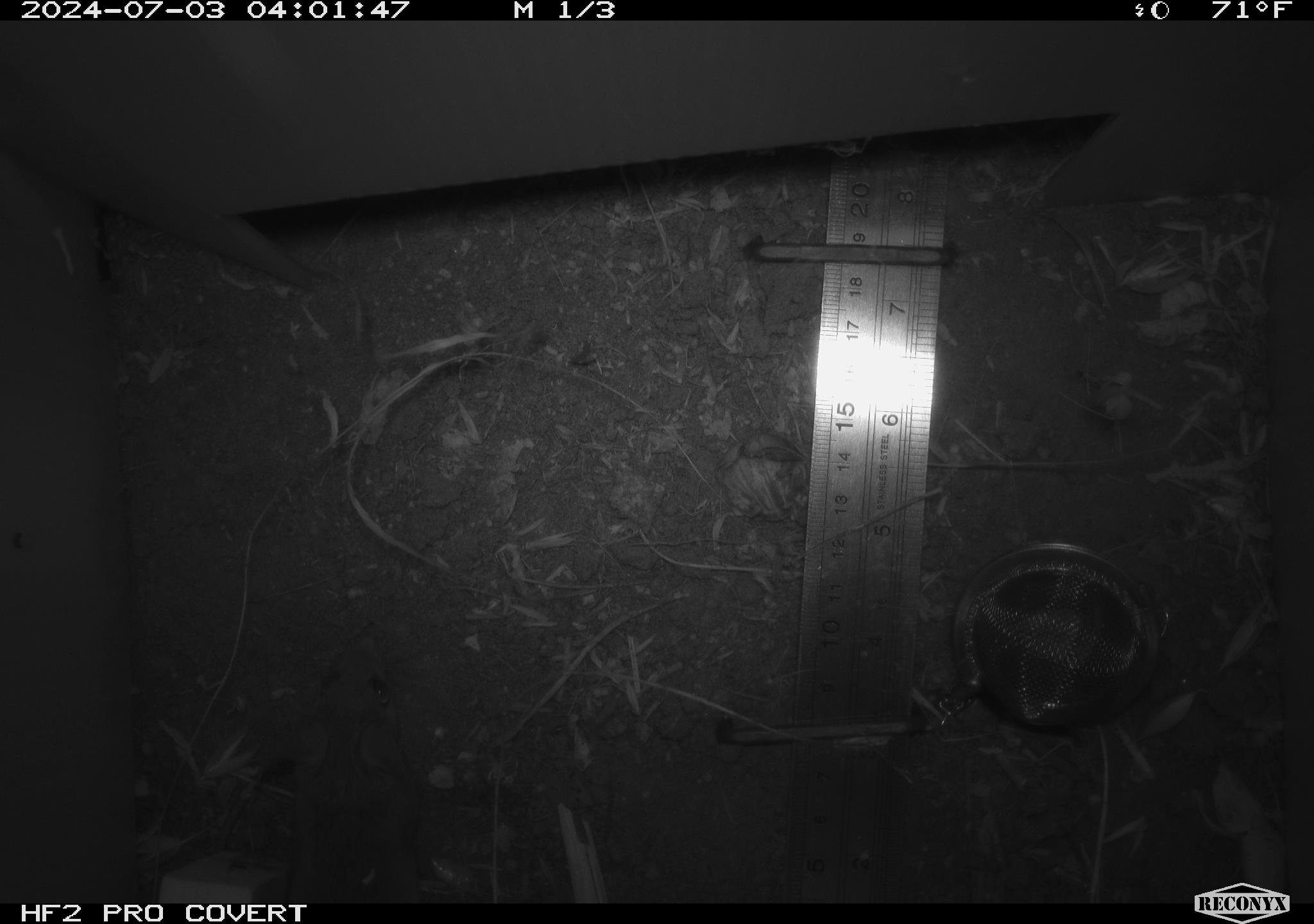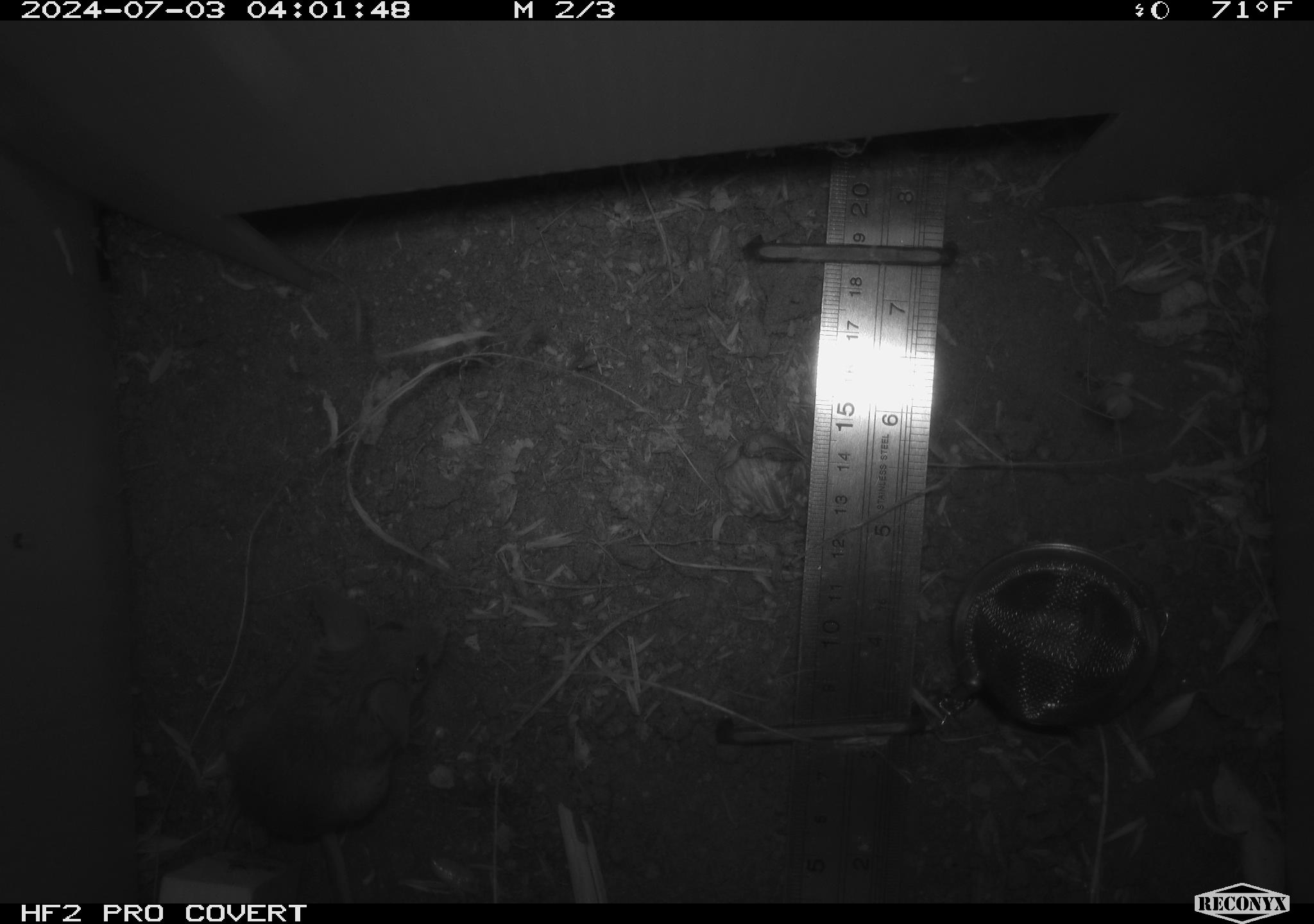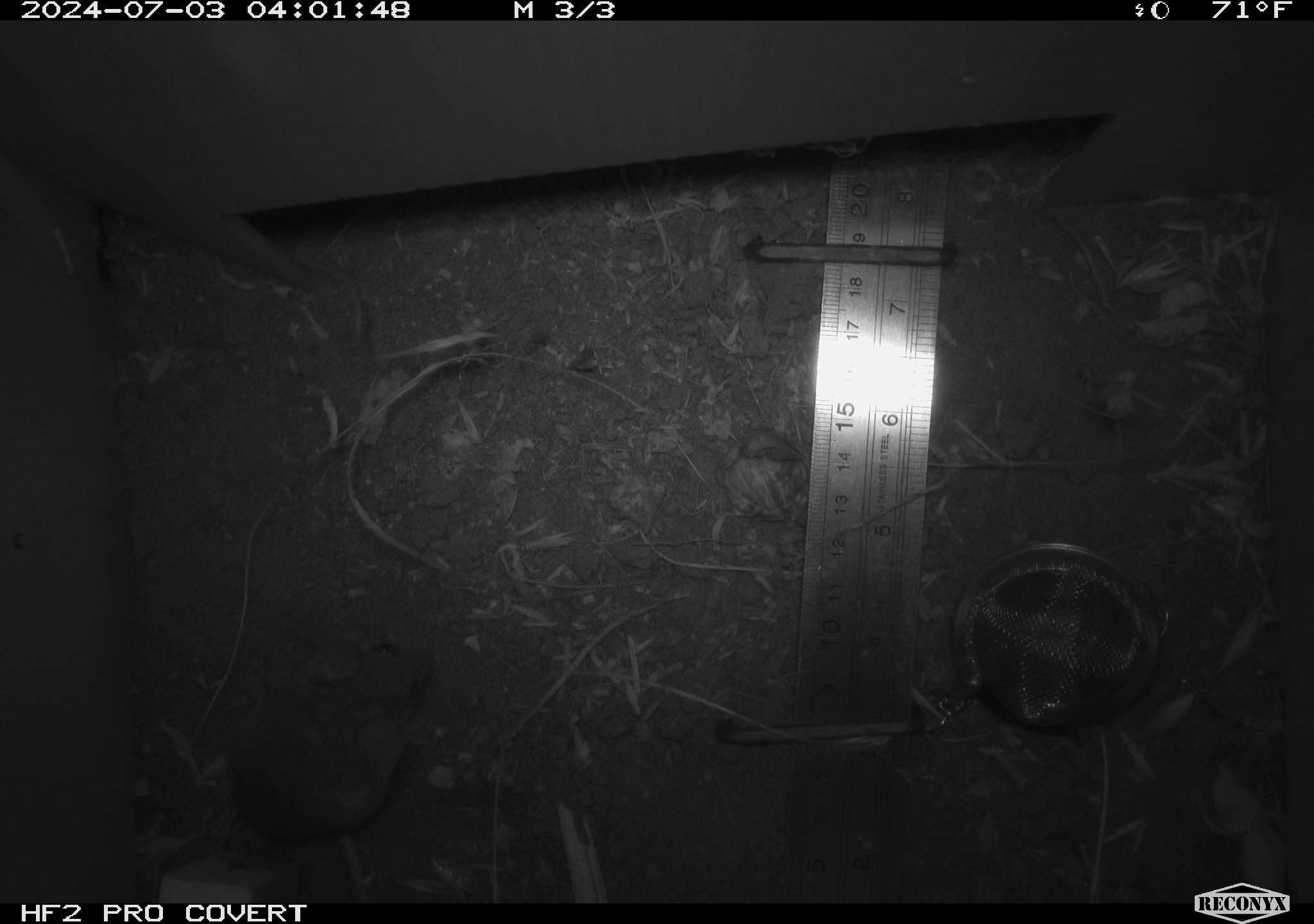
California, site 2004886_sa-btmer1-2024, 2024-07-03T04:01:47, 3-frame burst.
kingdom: Animalia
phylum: Chordata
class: Mammalia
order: Rodentia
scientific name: Rodentia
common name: mouse species